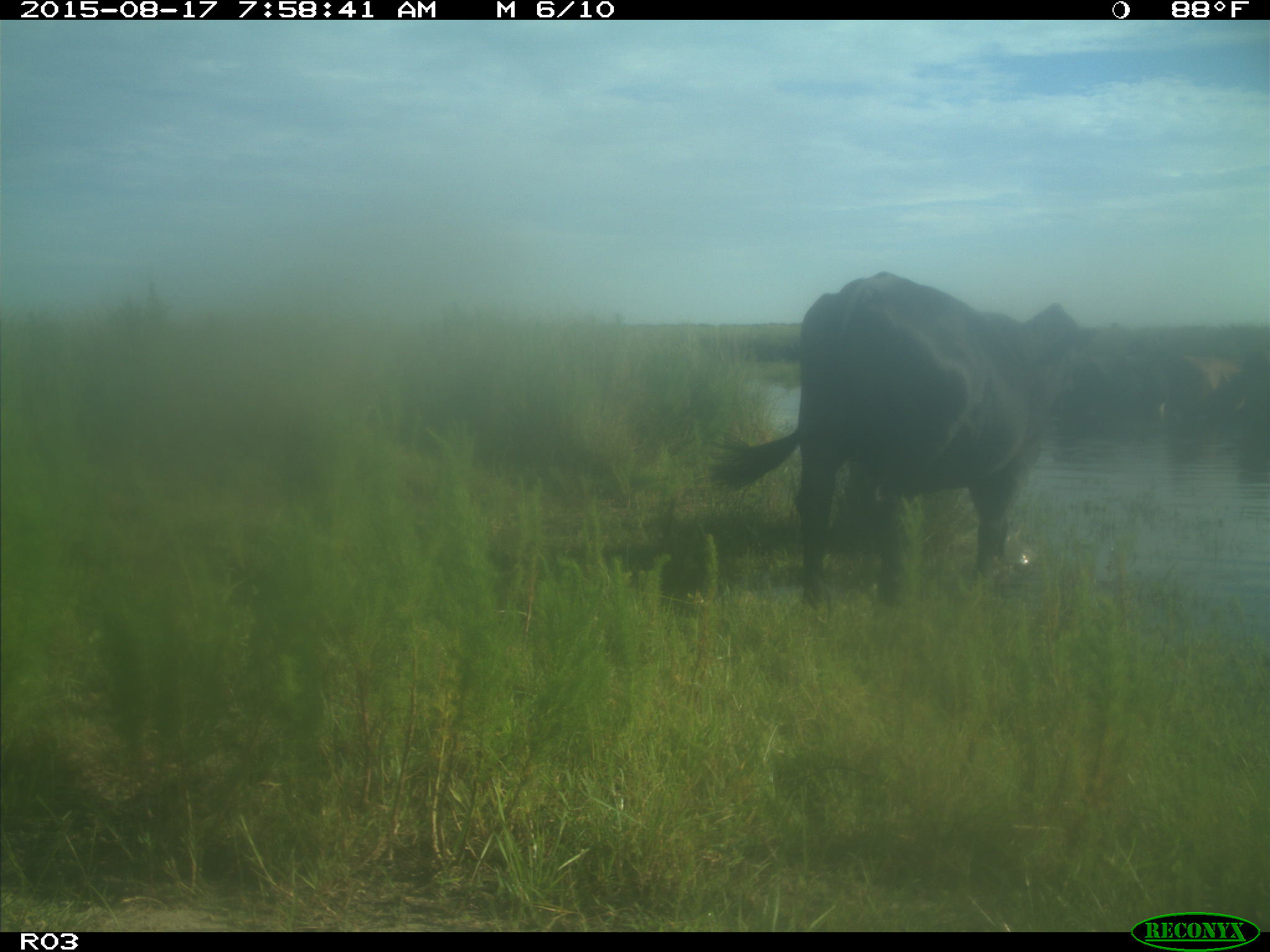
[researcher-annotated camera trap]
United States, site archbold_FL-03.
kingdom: Animalia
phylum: Chordata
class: Mammalia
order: Artiodactyla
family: Bovidae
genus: Bos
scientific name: Bos taurus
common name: domestic cow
Bos taurus (domestic cow).